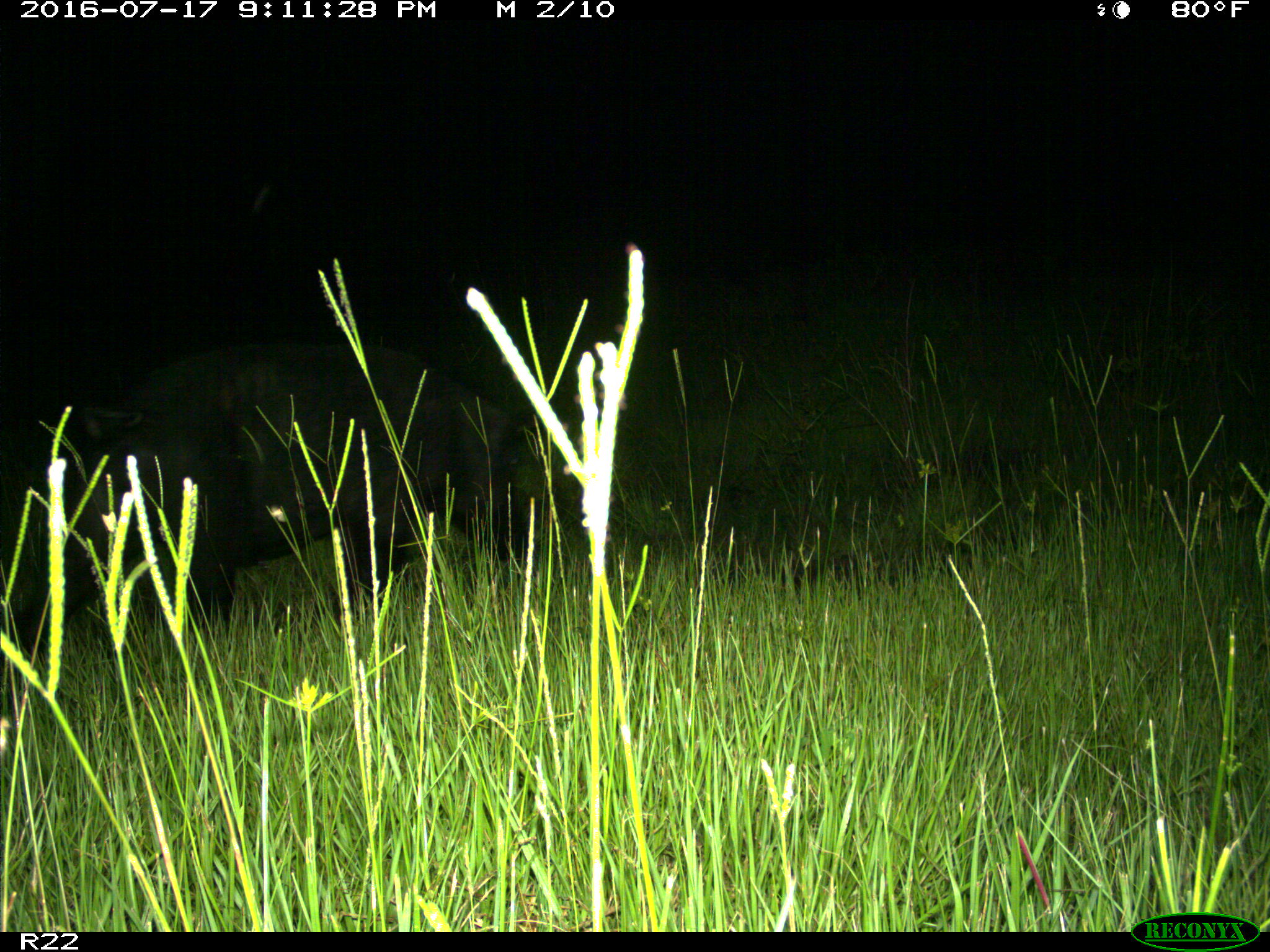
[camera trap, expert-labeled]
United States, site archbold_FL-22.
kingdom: Animalia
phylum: Chordata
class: Mammalia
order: Artiodactyla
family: Suidae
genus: Sus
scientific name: Sus scrofa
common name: wild boar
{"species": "Sus scrofa (wild boar)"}